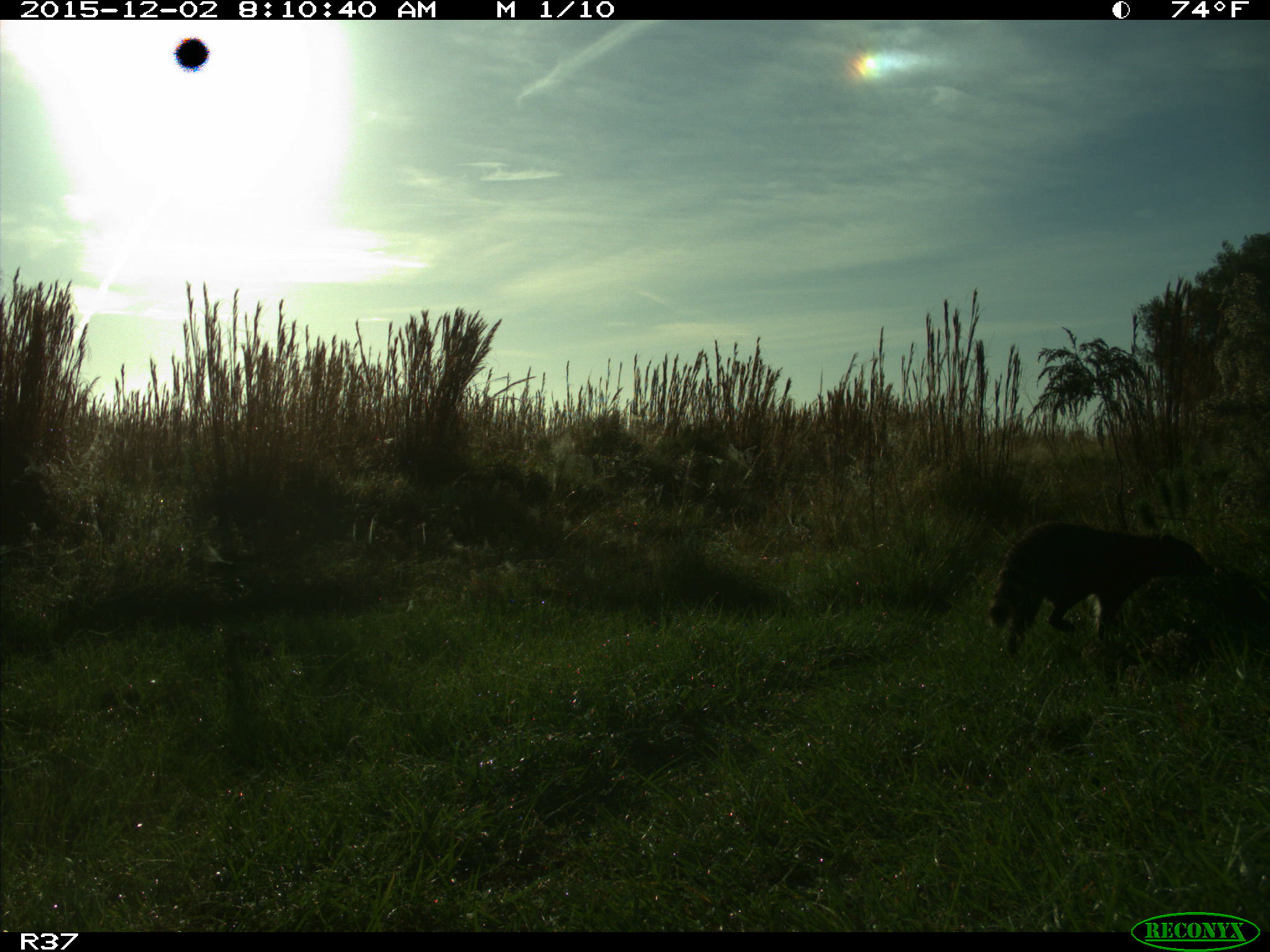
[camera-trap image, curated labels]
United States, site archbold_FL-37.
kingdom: Animalia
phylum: Chordata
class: Mammalia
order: Carnivora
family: Procyonidae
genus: Procyon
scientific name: Procyon lotor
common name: common raccoon